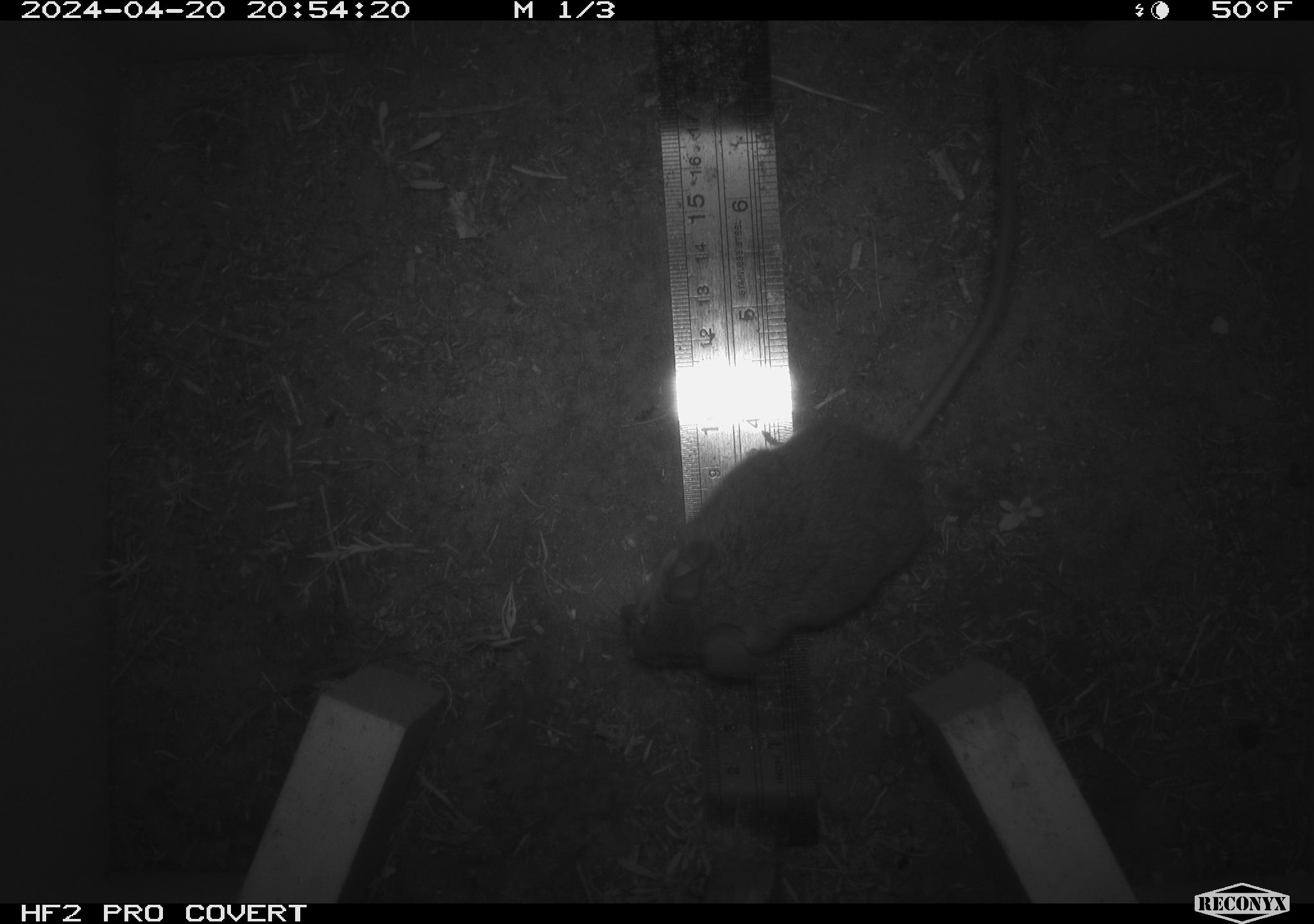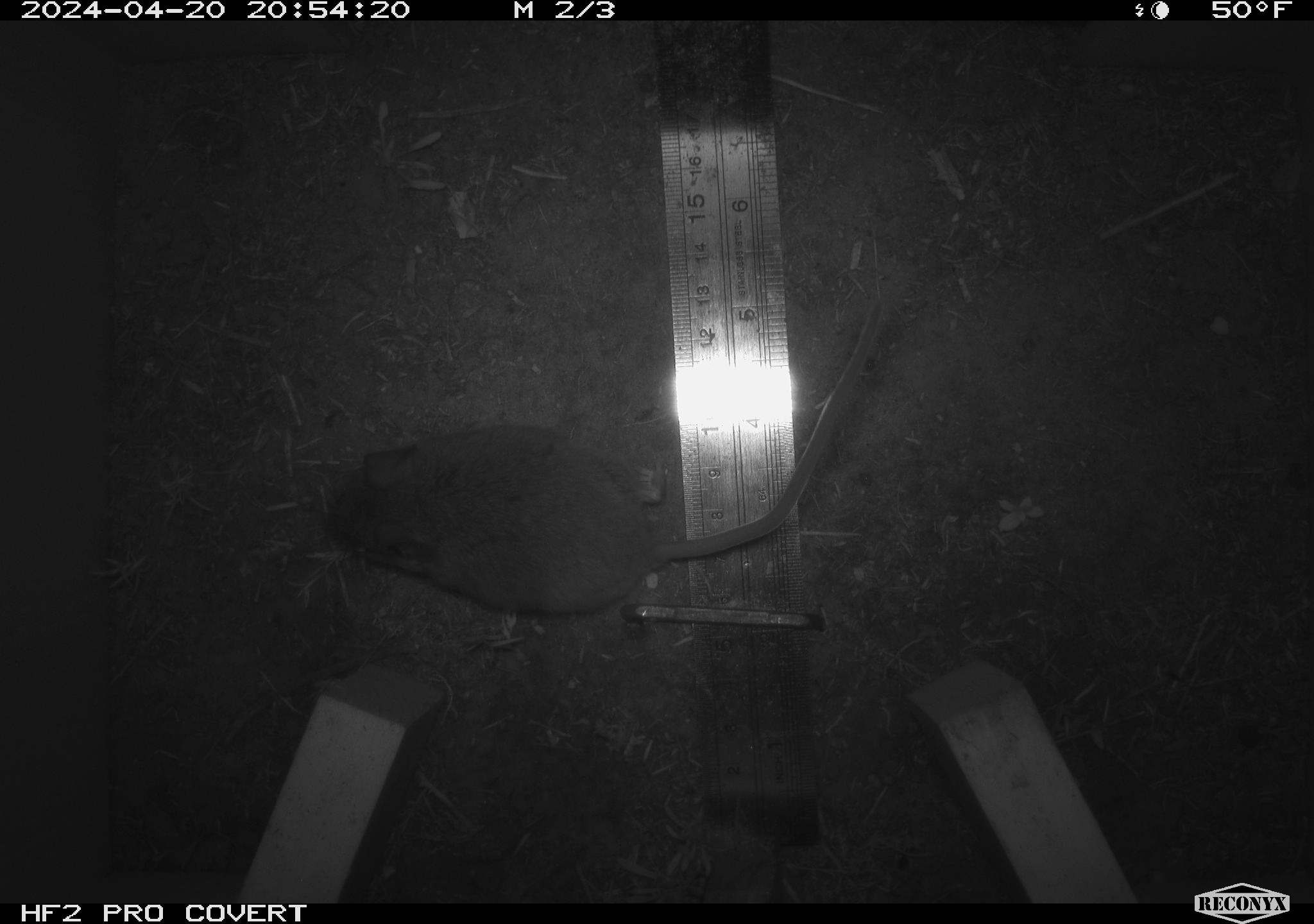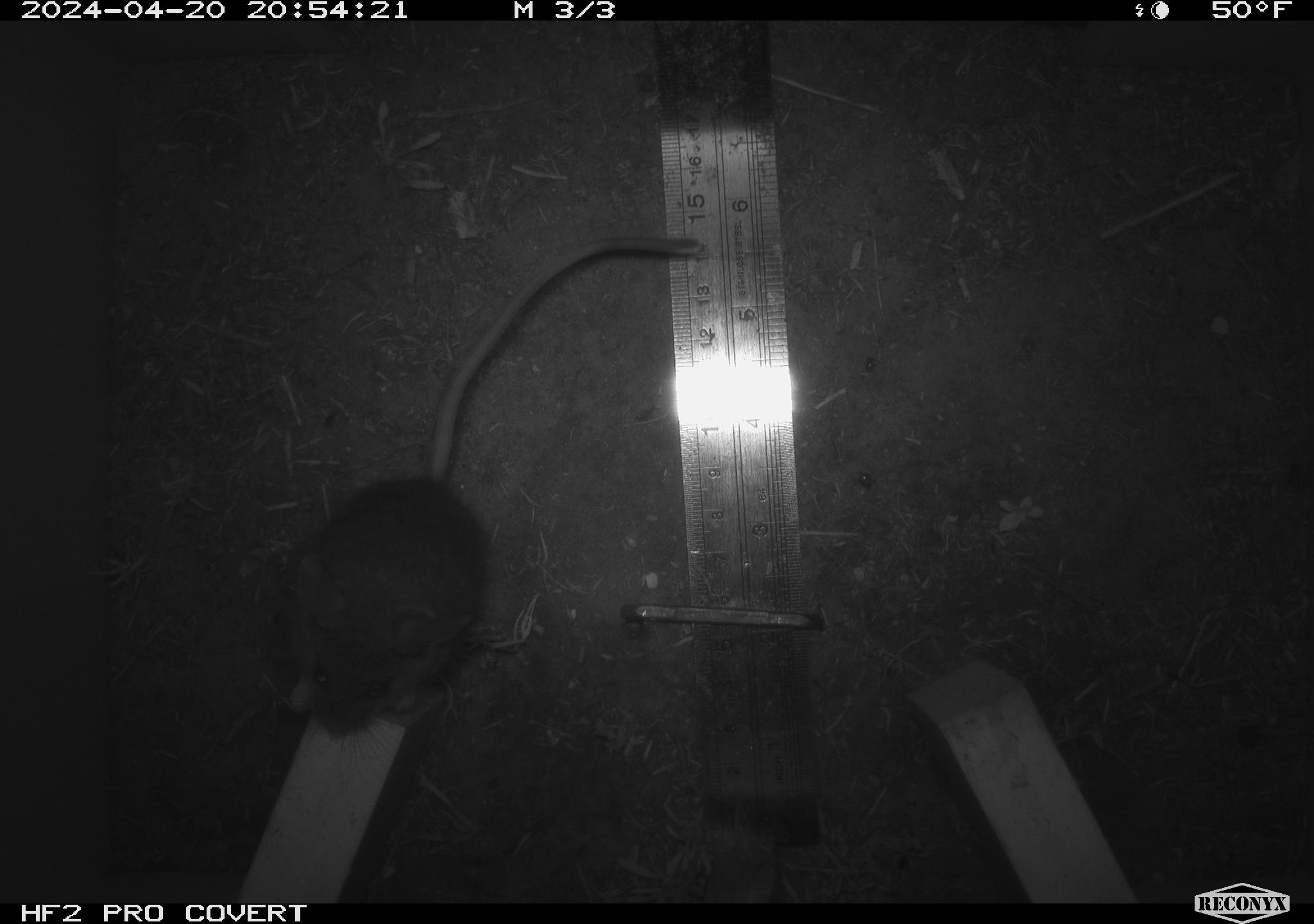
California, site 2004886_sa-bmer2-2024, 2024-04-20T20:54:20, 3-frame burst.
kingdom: Animalia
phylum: Chordata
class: Mammalia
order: Rodentia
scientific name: Rodentia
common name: mouse species